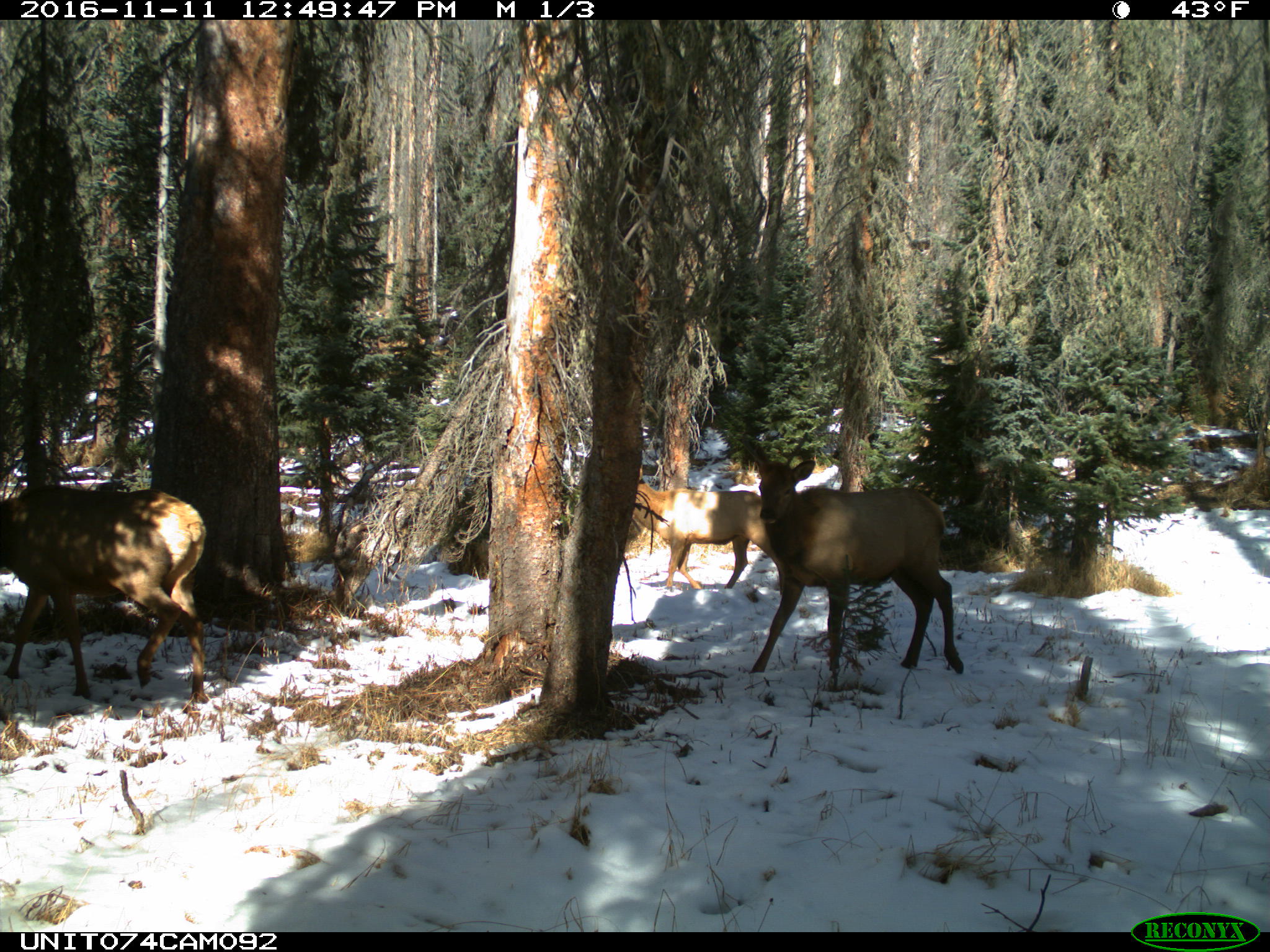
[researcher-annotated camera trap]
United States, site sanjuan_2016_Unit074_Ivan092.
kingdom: Animalia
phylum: Chordata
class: Mammalia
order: Artiodactyla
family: Cervidae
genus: Cervus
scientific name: Cervus elaphus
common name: red deer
Cervus elaphus (red deer).